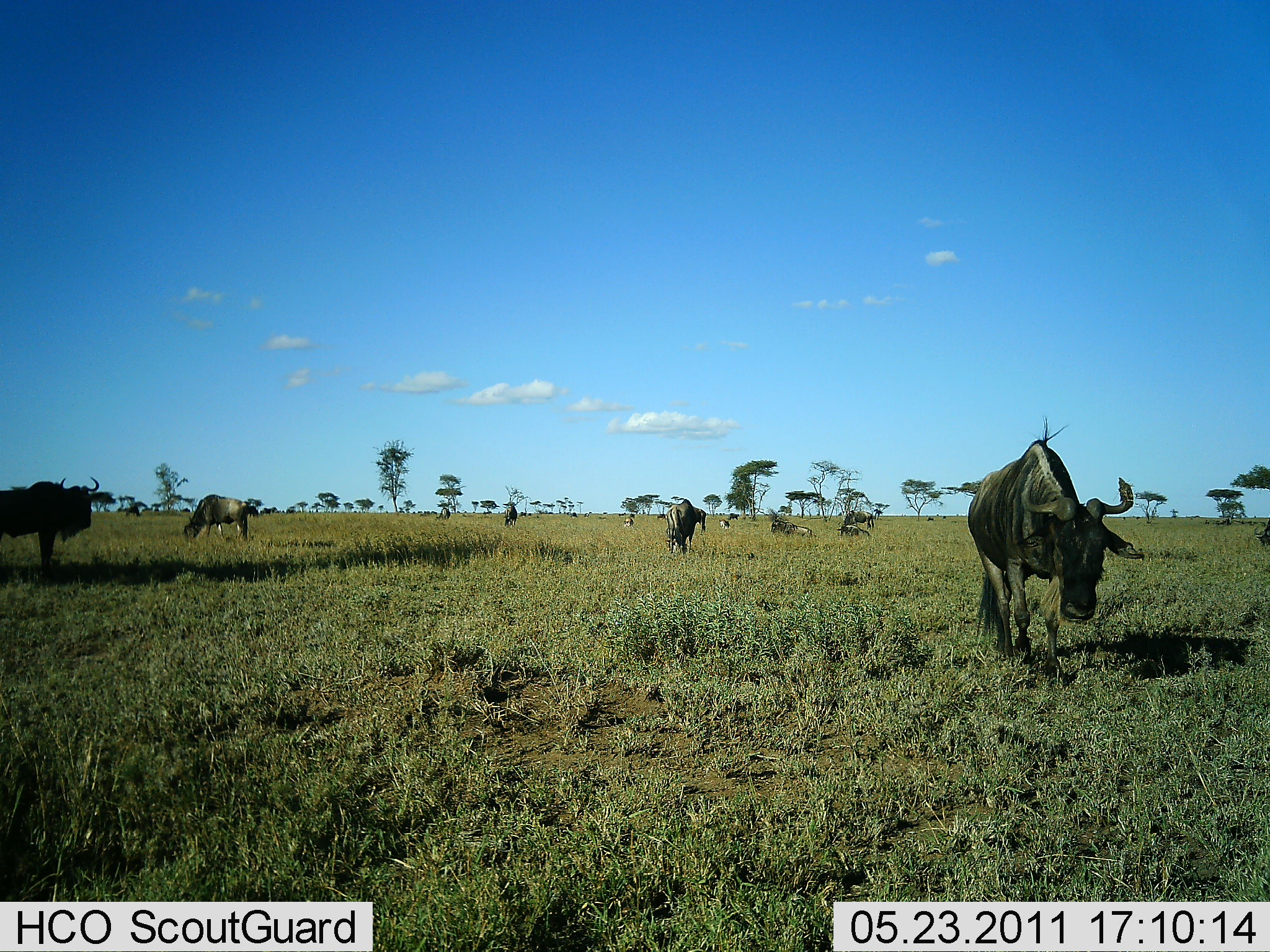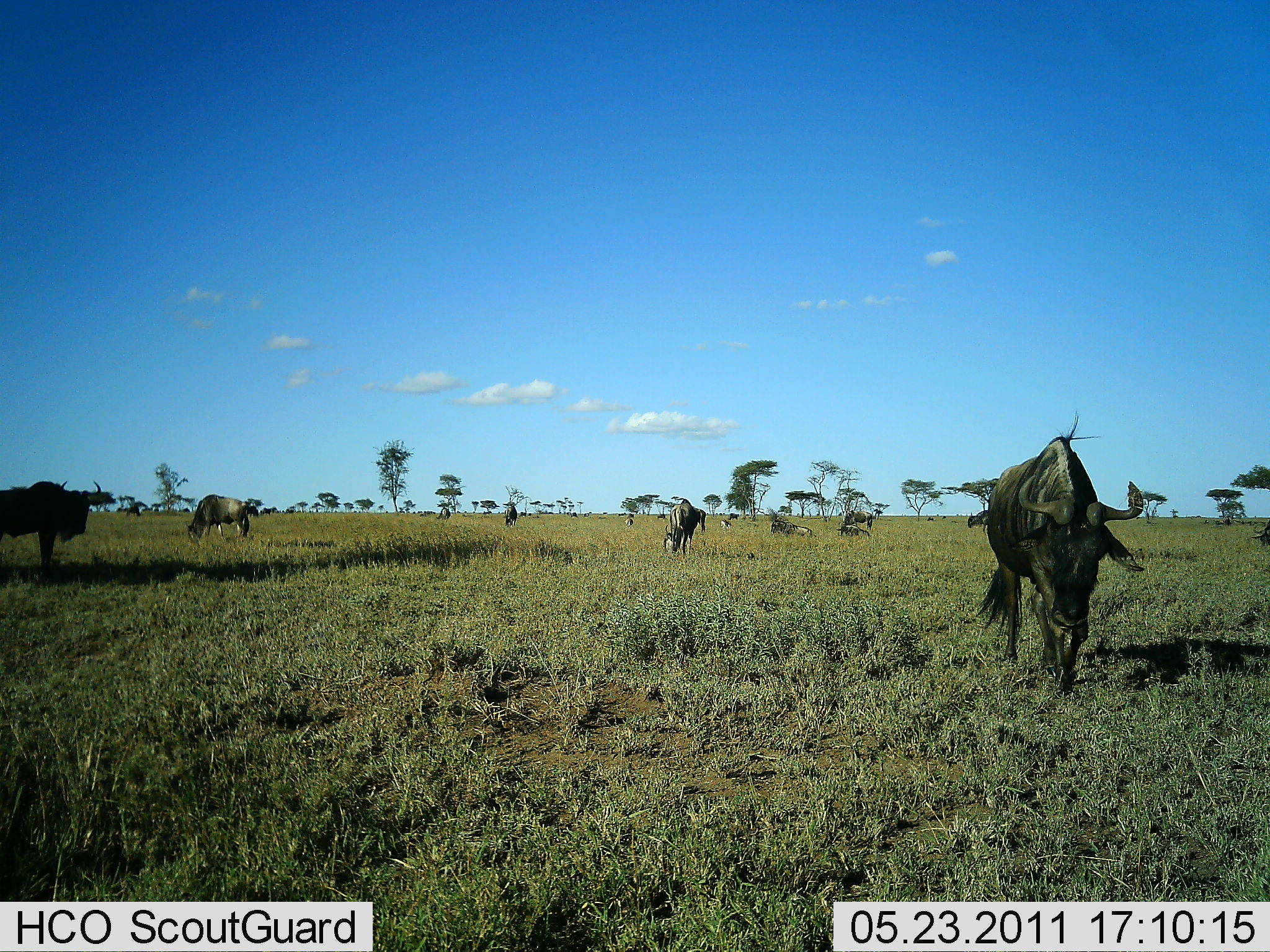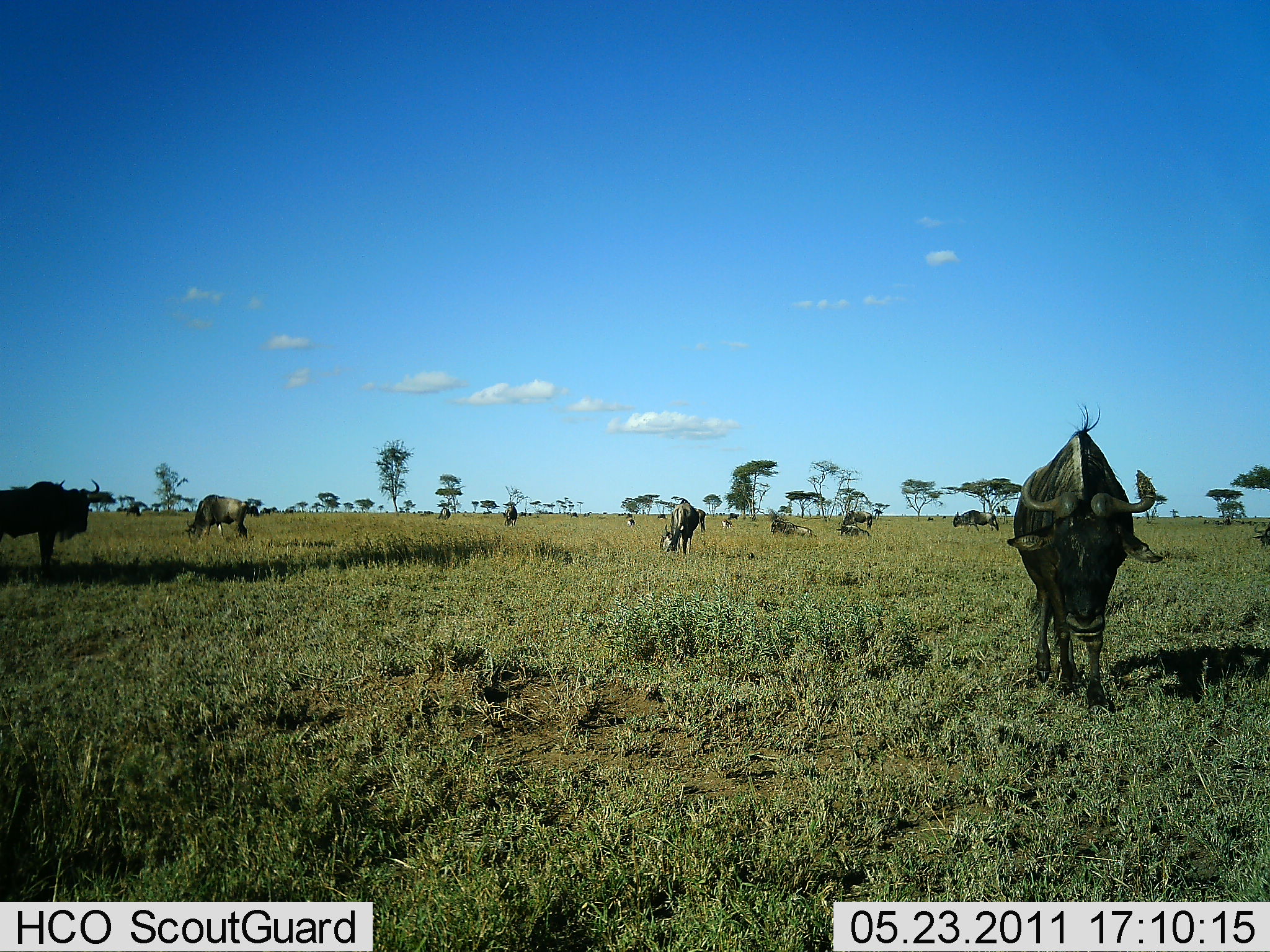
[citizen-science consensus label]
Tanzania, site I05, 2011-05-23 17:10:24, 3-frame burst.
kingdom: Animalia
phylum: Chordata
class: Mammalia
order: Artiodactyla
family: Bovidae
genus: Connochaetes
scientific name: Connochaetes taurinus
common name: blue wildebeest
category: wildebeest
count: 5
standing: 54%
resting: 15%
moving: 69%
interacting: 0%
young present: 0%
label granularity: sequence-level